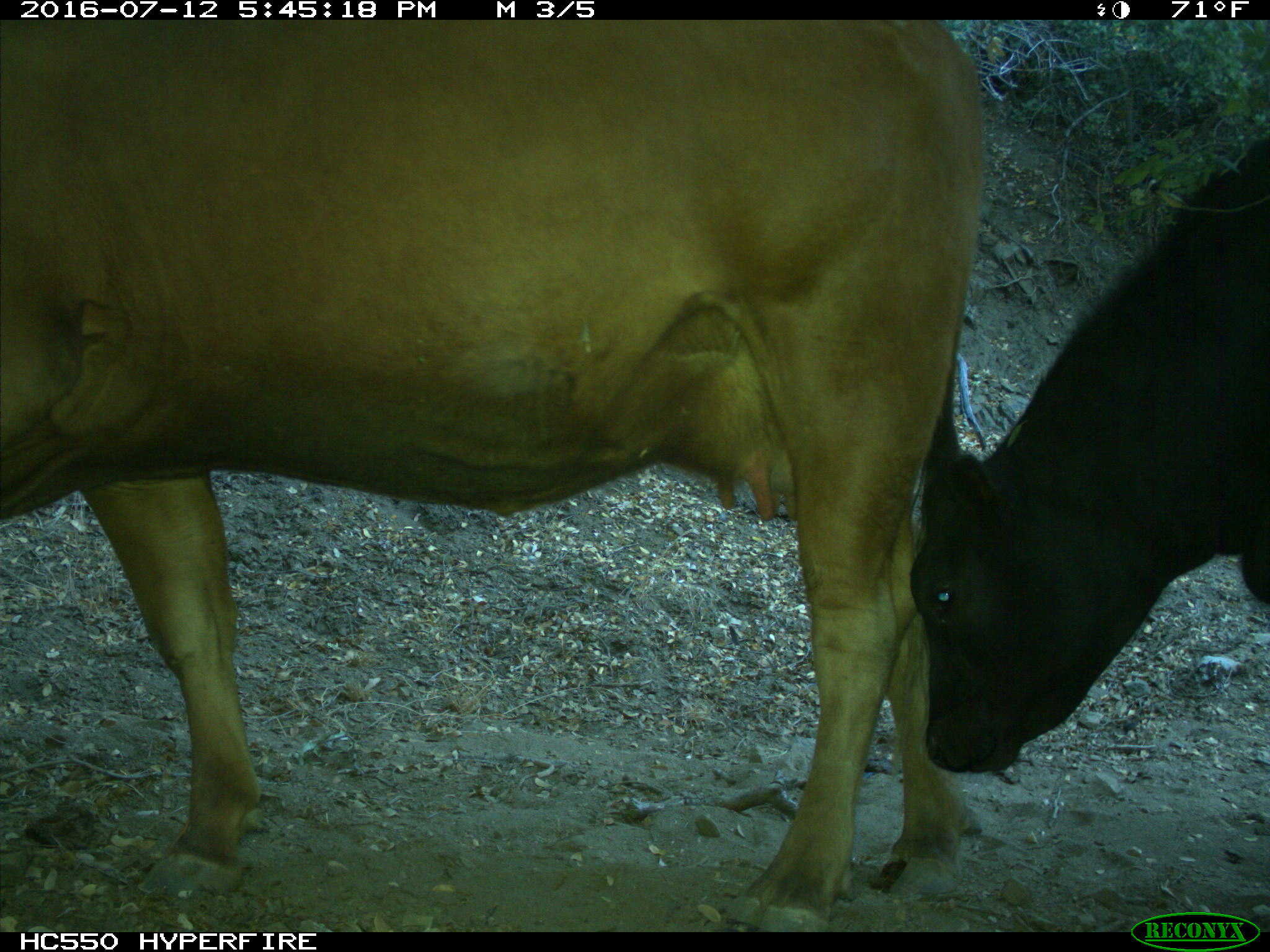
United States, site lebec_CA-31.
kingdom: Animalia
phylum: Chordata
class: Mammalia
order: Artiodactyla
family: Bovidae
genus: Bos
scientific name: Bos taurus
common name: domestic cow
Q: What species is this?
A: Bos taurus (domestic cow).